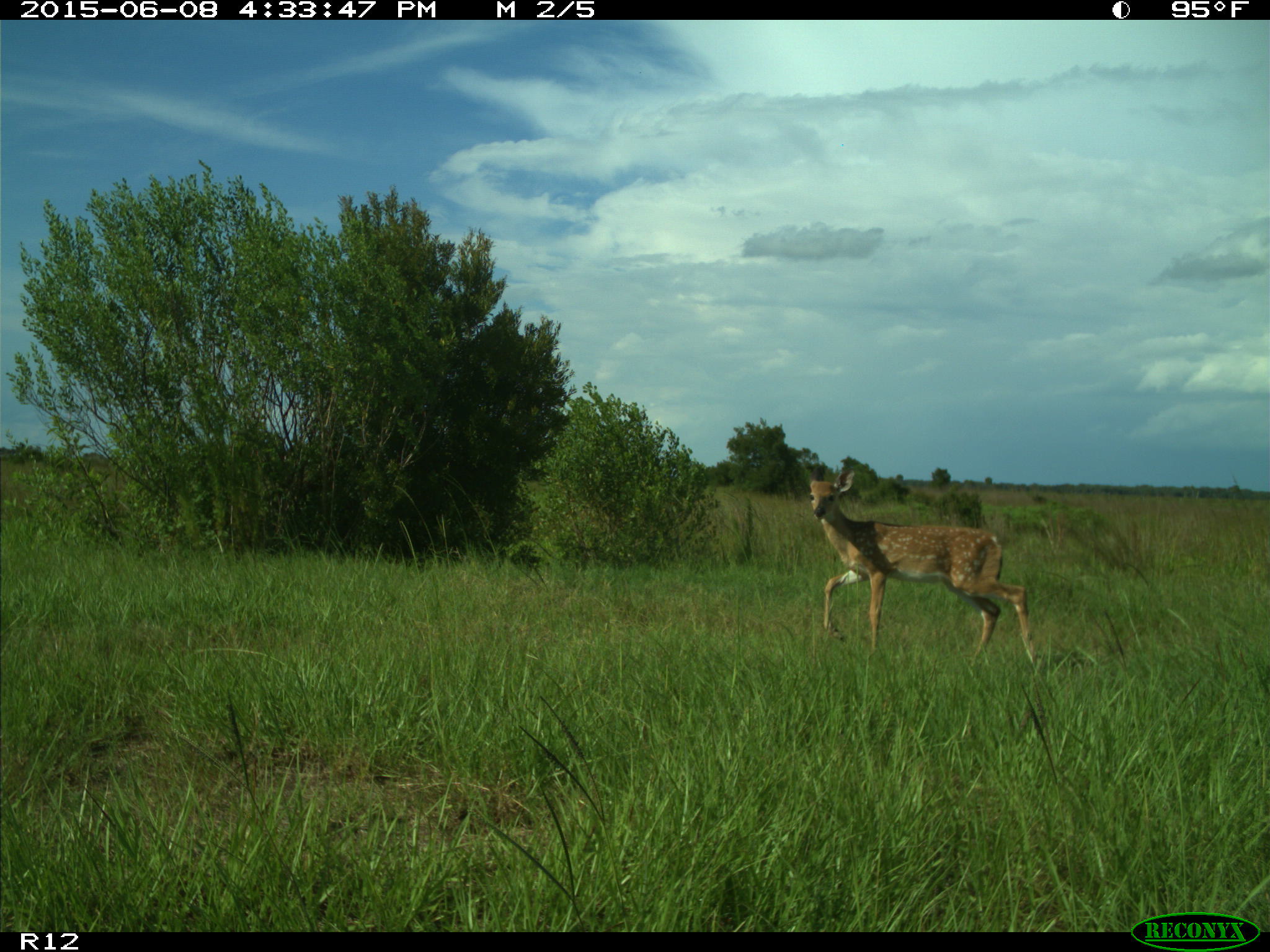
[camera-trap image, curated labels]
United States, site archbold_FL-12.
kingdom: Animalia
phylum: Chordata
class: Mammalia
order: Artiodactyla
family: Cervidae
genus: Odocoileus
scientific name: Odocoileus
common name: deer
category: unidentified deer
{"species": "unidentified deer (deer) (Odocoileus)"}